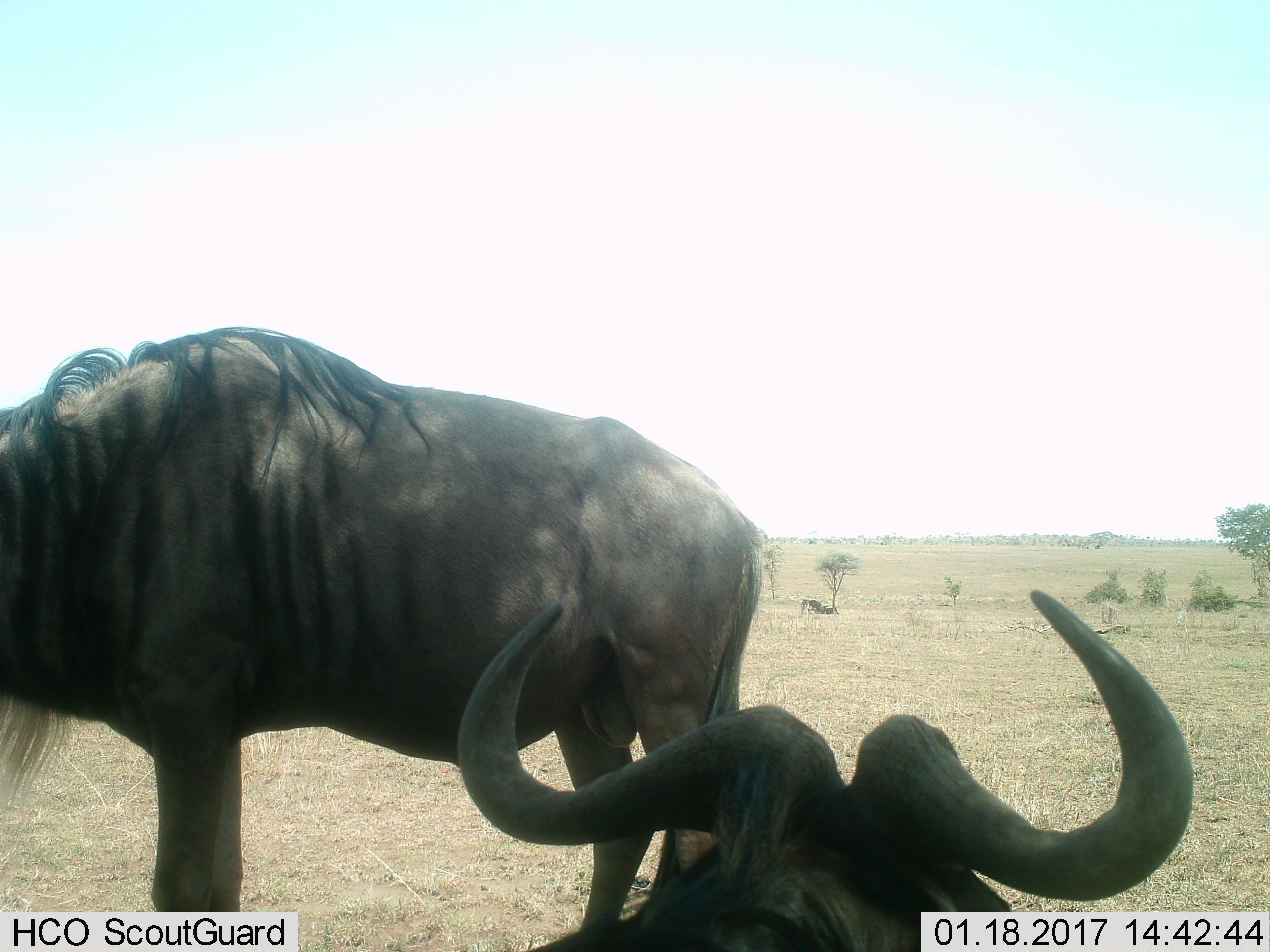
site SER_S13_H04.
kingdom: Animalia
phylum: Chordata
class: Mammalia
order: Artiodactyla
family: Bovidae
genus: Connochaetes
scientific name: Connochaetes taurinus taurinus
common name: blue wildebeest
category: wildebeestblue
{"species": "wildebeestblue (blue wildebeest) (Connochaetes taurinus taurinus)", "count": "2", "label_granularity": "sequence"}